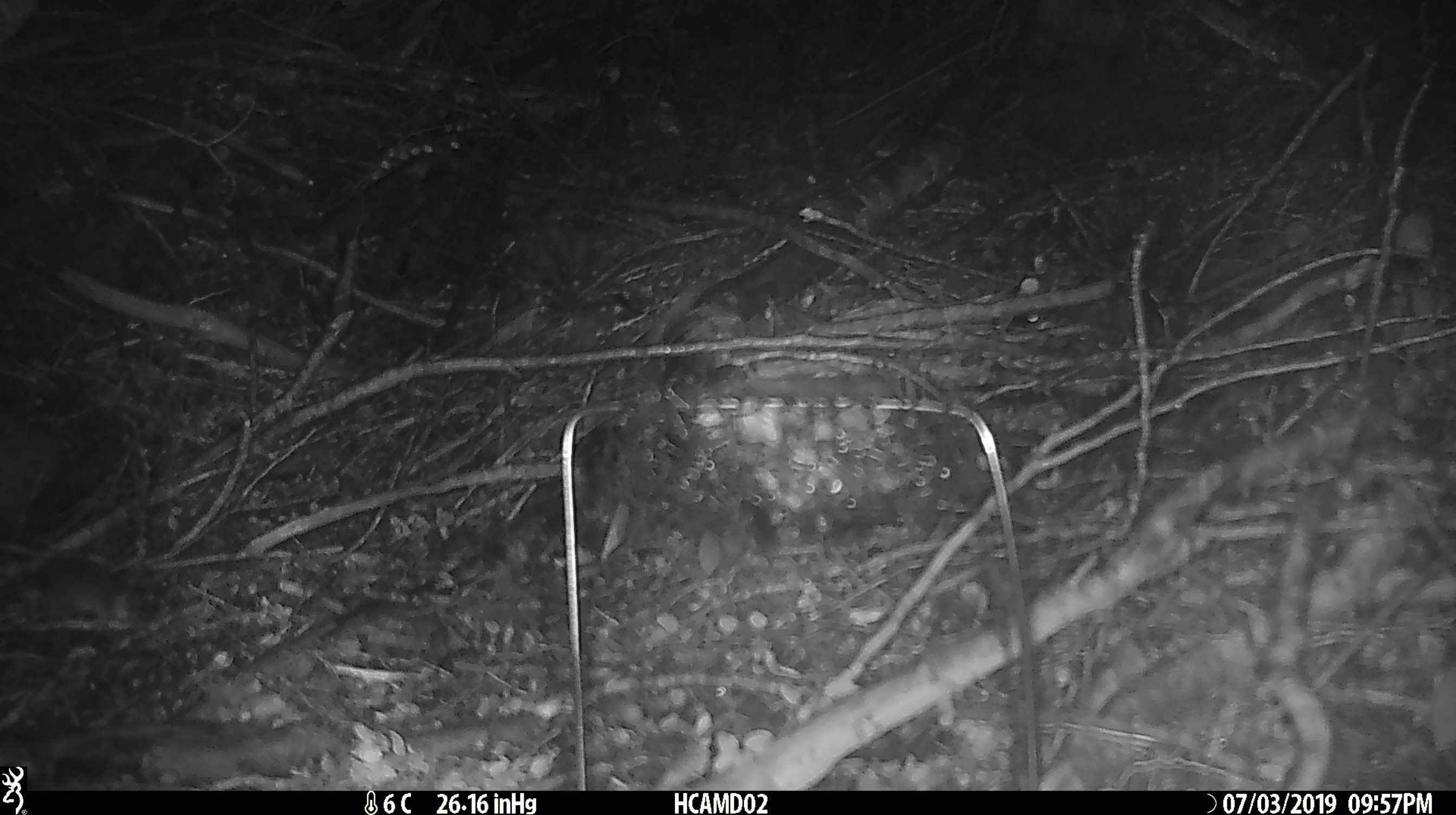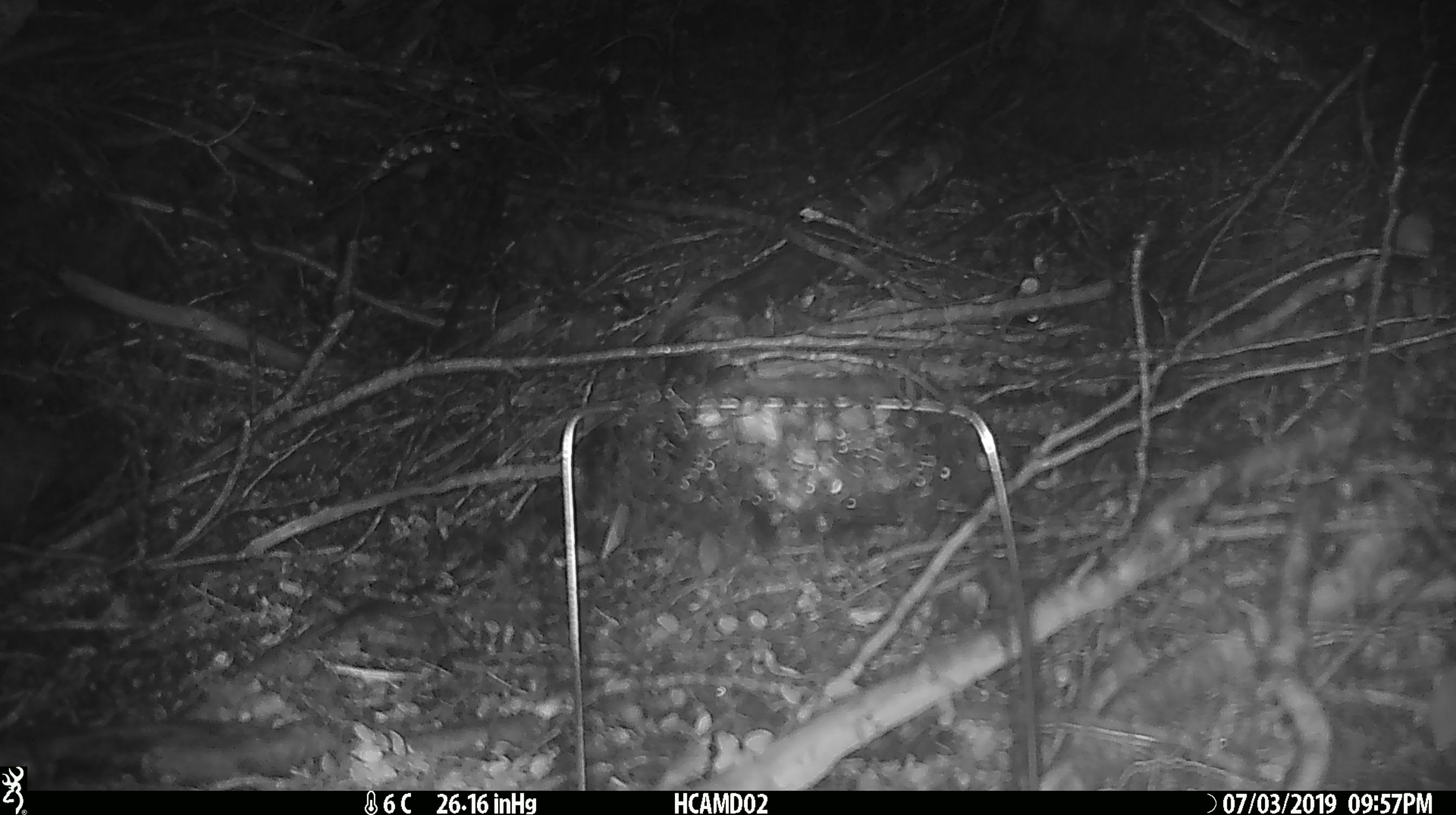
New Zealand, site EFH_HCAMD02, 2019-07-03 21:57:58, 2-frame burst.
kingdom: Animalia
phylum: Chordata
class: Mammalia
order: Rodentia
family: Muridae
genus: Mus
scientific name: Mus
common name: mouse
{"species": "mouse (Mus)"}